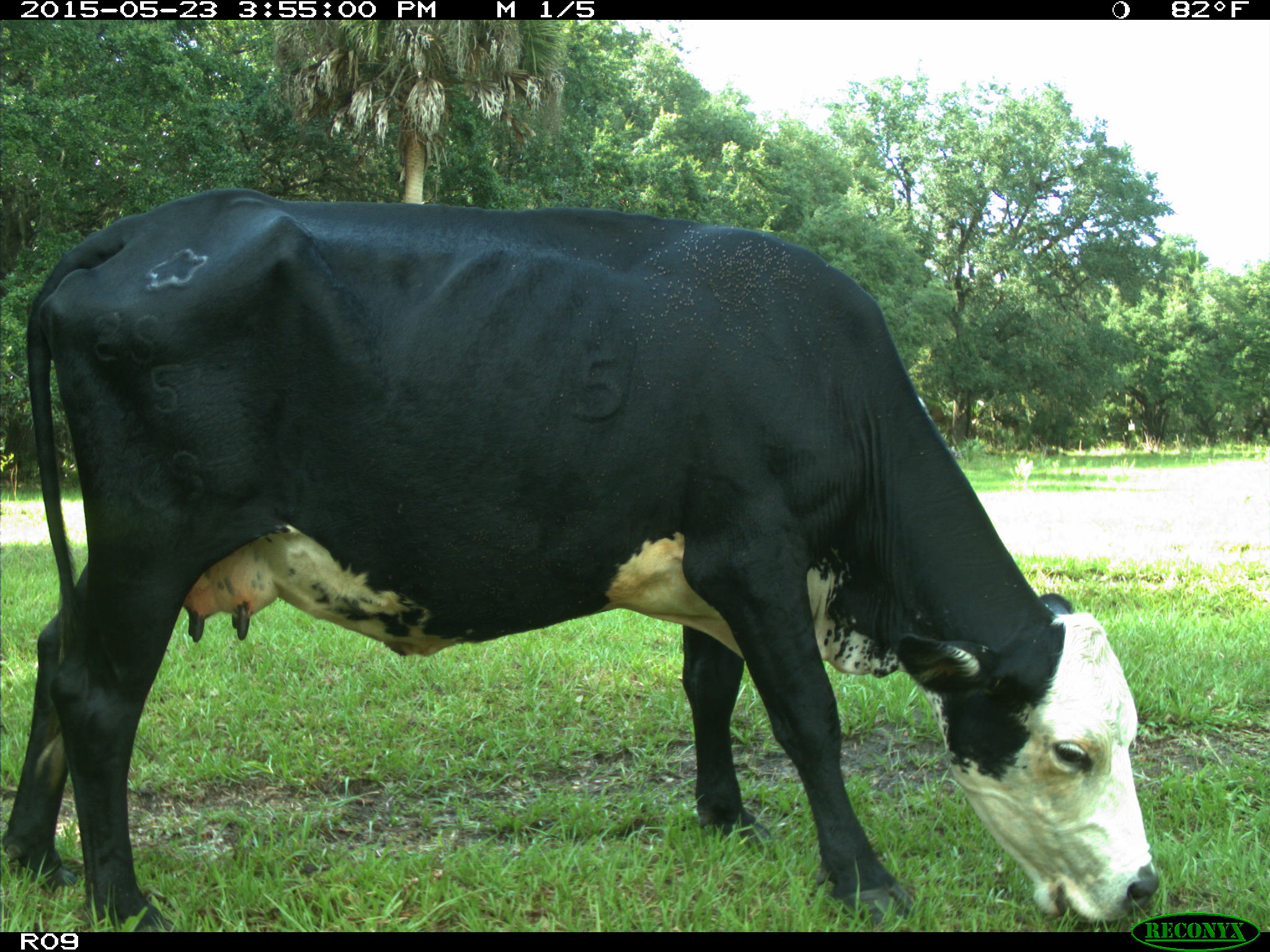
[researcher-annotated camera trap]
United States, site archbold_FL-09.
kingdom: Animalia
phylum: Chordata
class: Mammalia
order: Artiodactyla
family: Bovidae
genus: Bos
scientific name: Bos taurus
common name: domestic cow